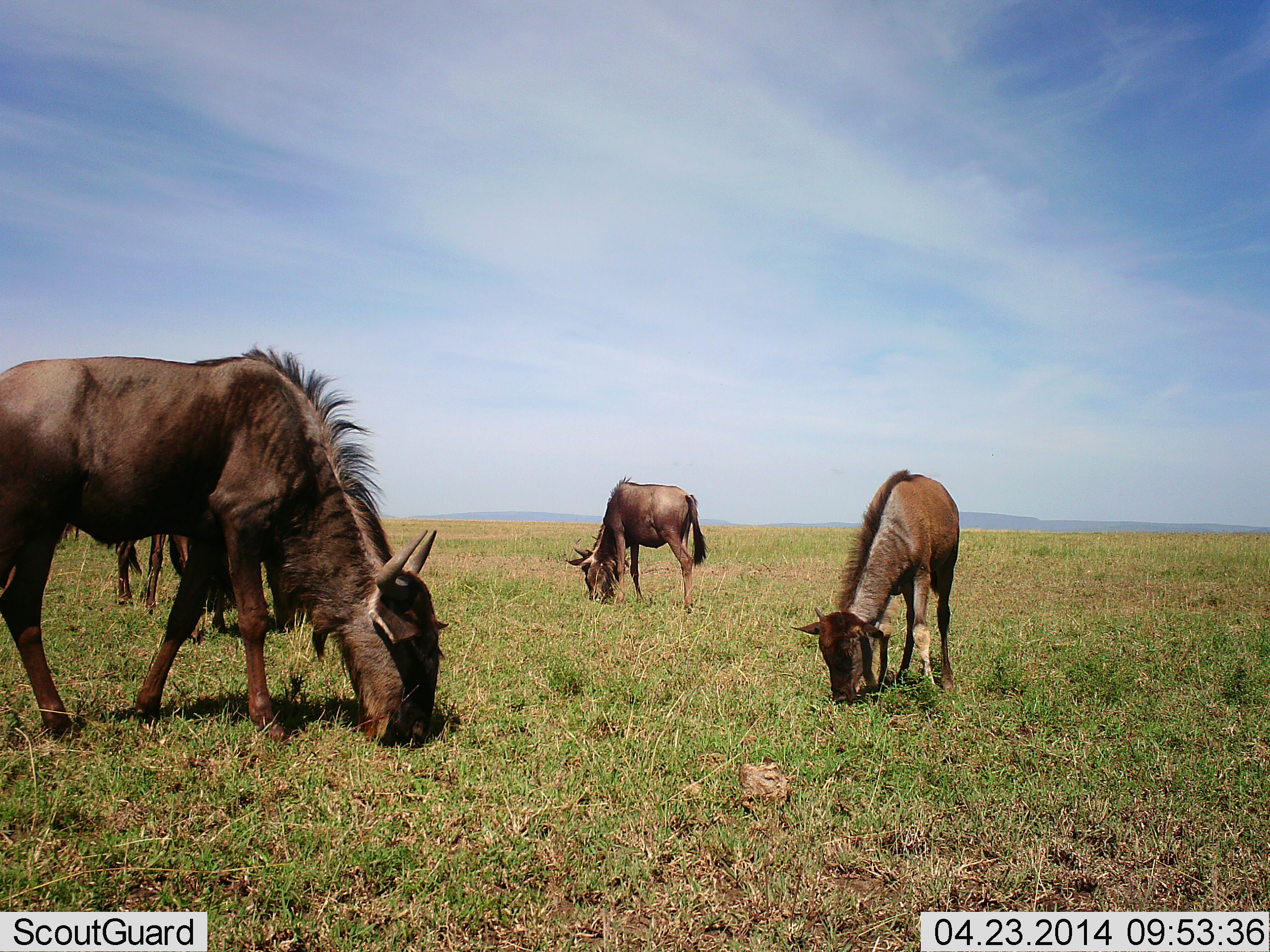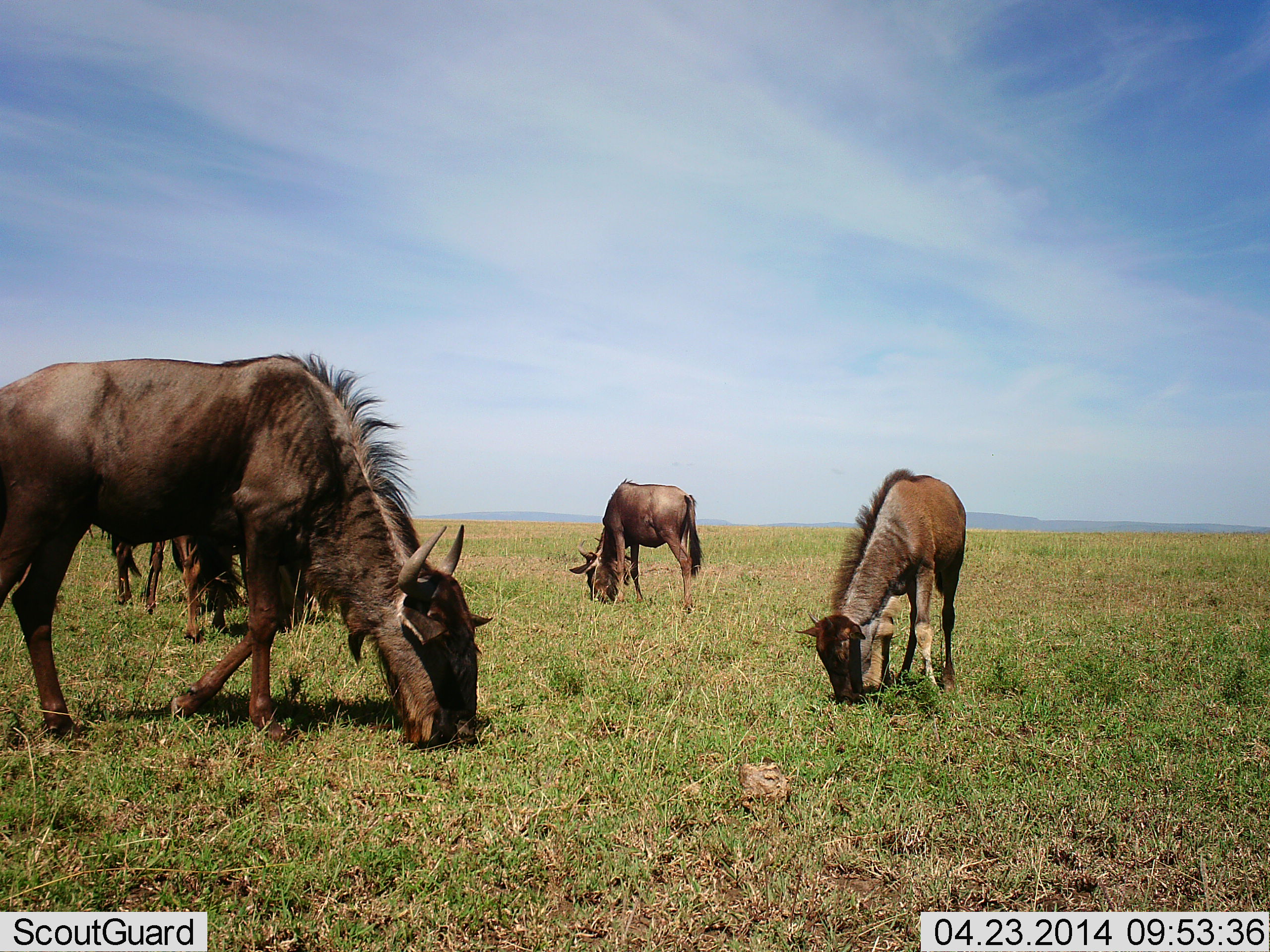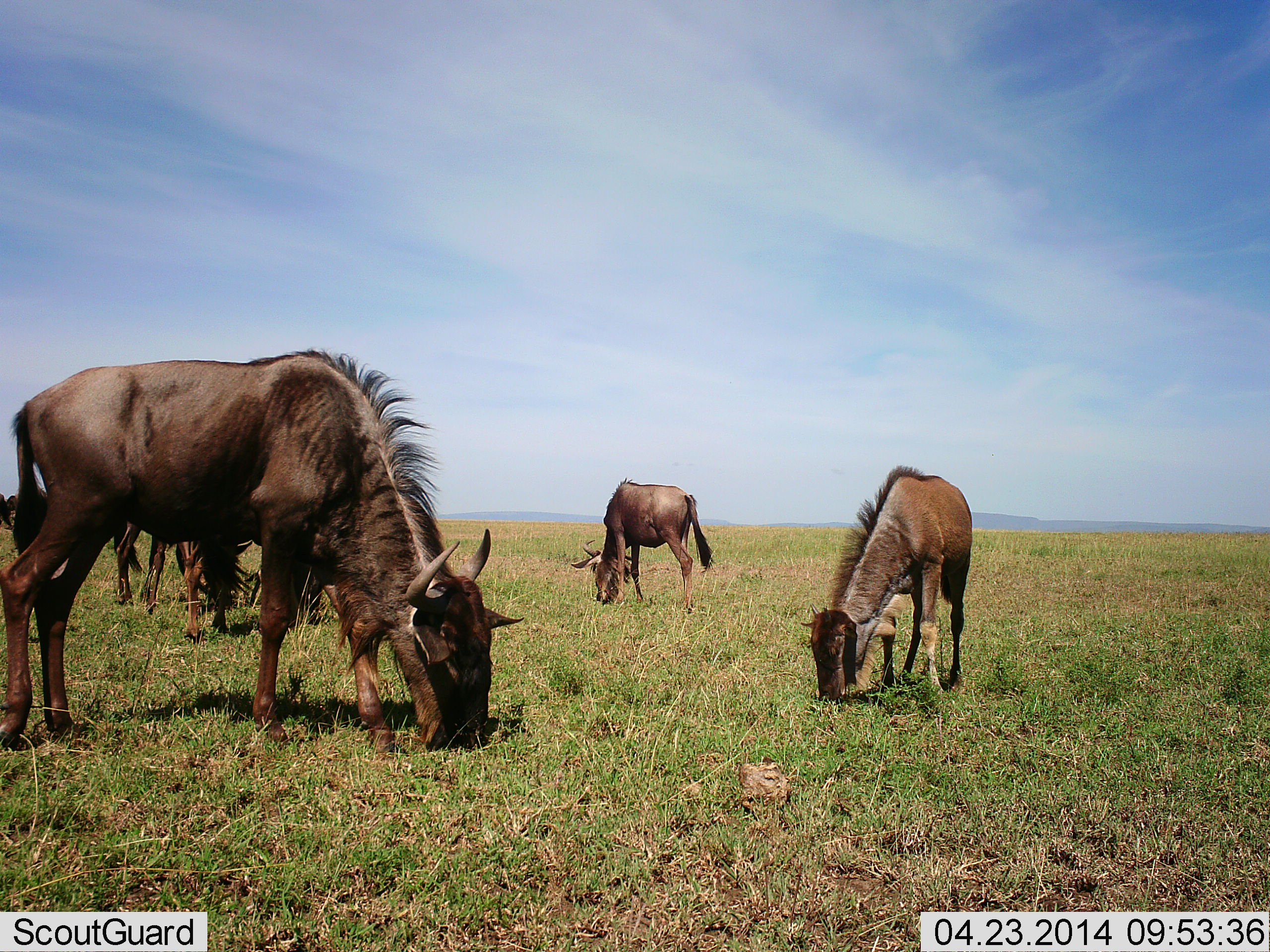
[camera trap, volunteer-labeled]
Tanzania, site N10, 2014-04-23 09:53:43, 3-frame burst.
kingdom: Animalia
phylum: Chordata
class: Mammalia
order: Artiodactyla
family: Bovidae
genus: Connochaetes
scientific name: Connochaetes taurinus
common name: blue wildebeest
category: wildebeest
Wildebeest (blue wildebeest) (Connochaetes taurinus), count 4. Behavior (volunteer vote fractions): standing 16%, resting 3%, moving 11%, interacting 3%. Young present (vote fraction): 21%. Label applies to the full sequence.